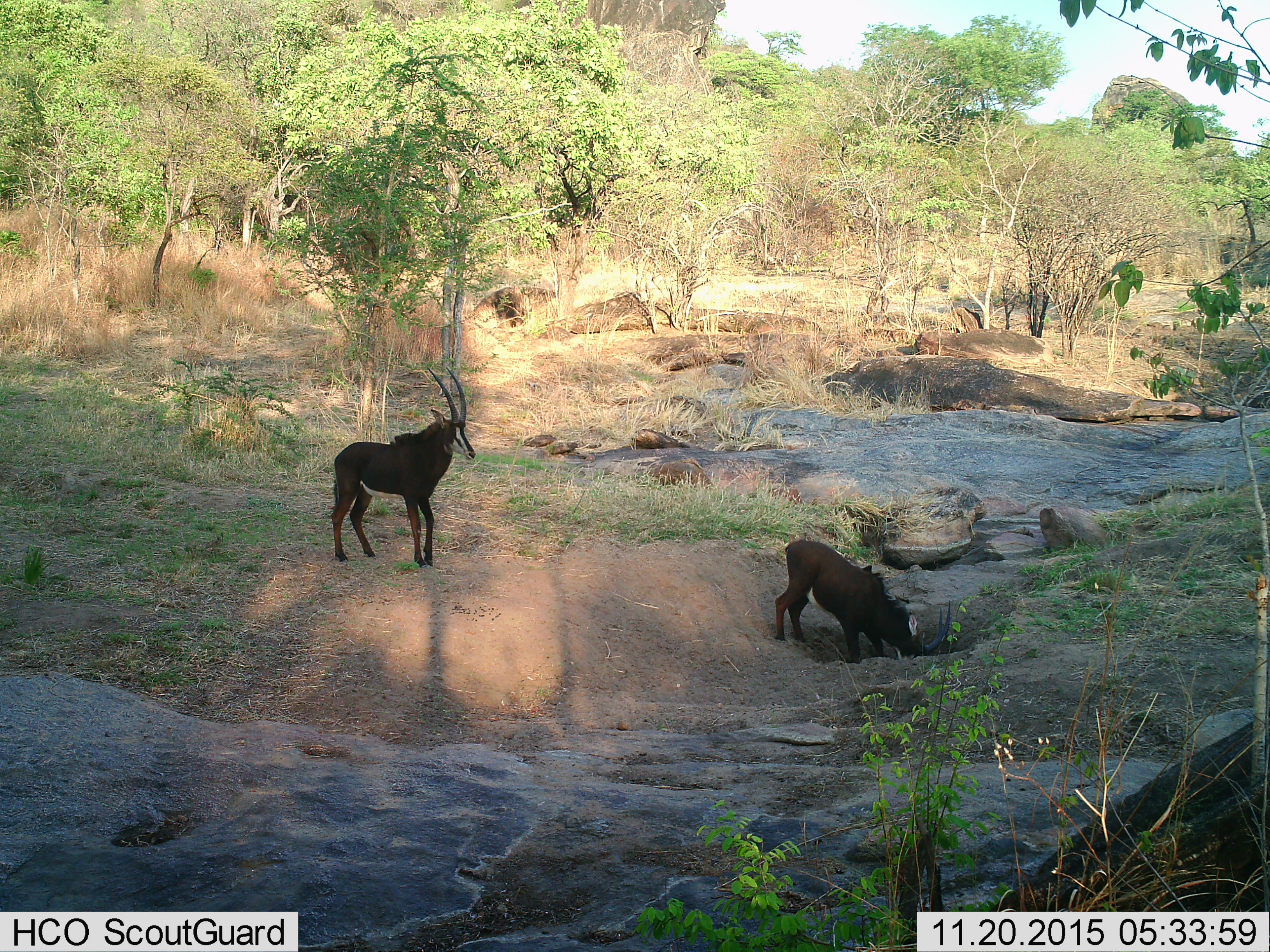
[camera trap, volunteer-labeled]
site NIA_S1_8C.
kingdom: Animalia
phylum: Chordata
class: Mammalia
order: Artiodactyla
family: Bovidae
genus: Hippotragus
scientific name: Hippotragus niger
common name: sable antelope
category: sable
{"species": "sable (sable antelope) (Hippotragus niger)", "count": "2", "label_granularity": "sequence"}